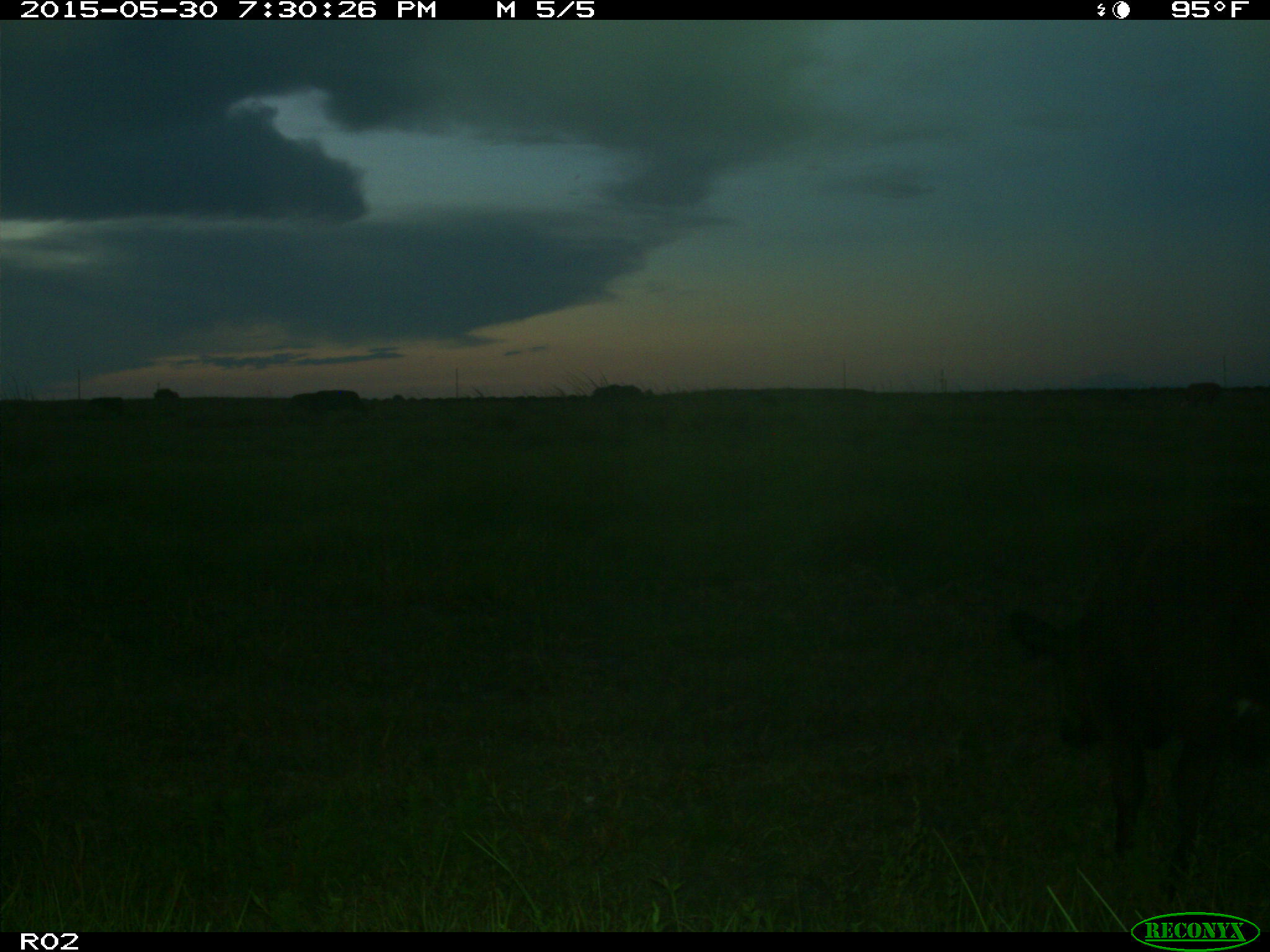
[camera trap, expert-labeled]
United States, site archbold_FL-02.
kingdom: Animalia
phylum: Chordata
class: Mammalia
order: Artiodactyla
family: Bovidae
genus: Bos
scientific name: Bos taurus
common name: domestic cow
Bos taurus (domestic cow).